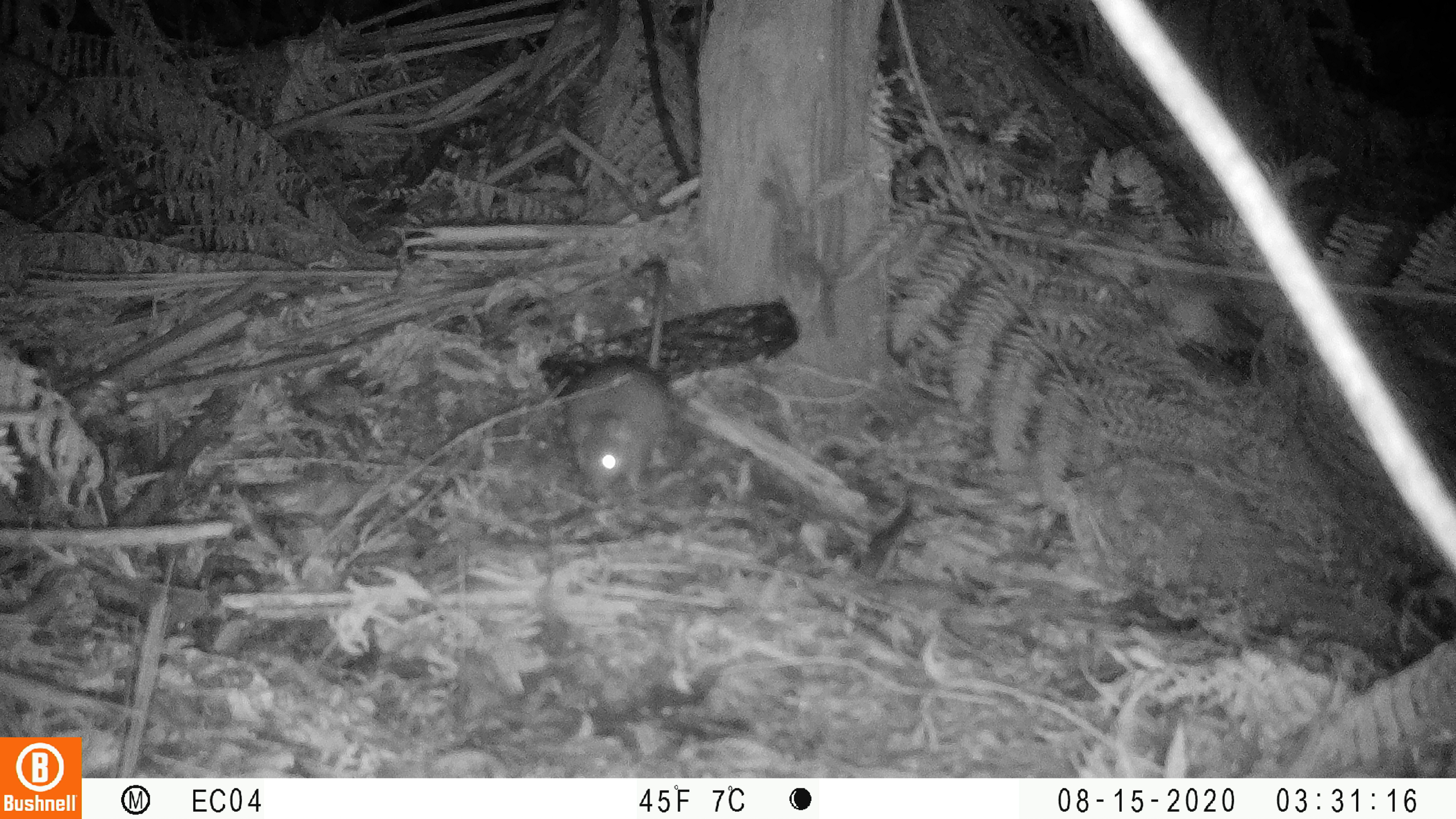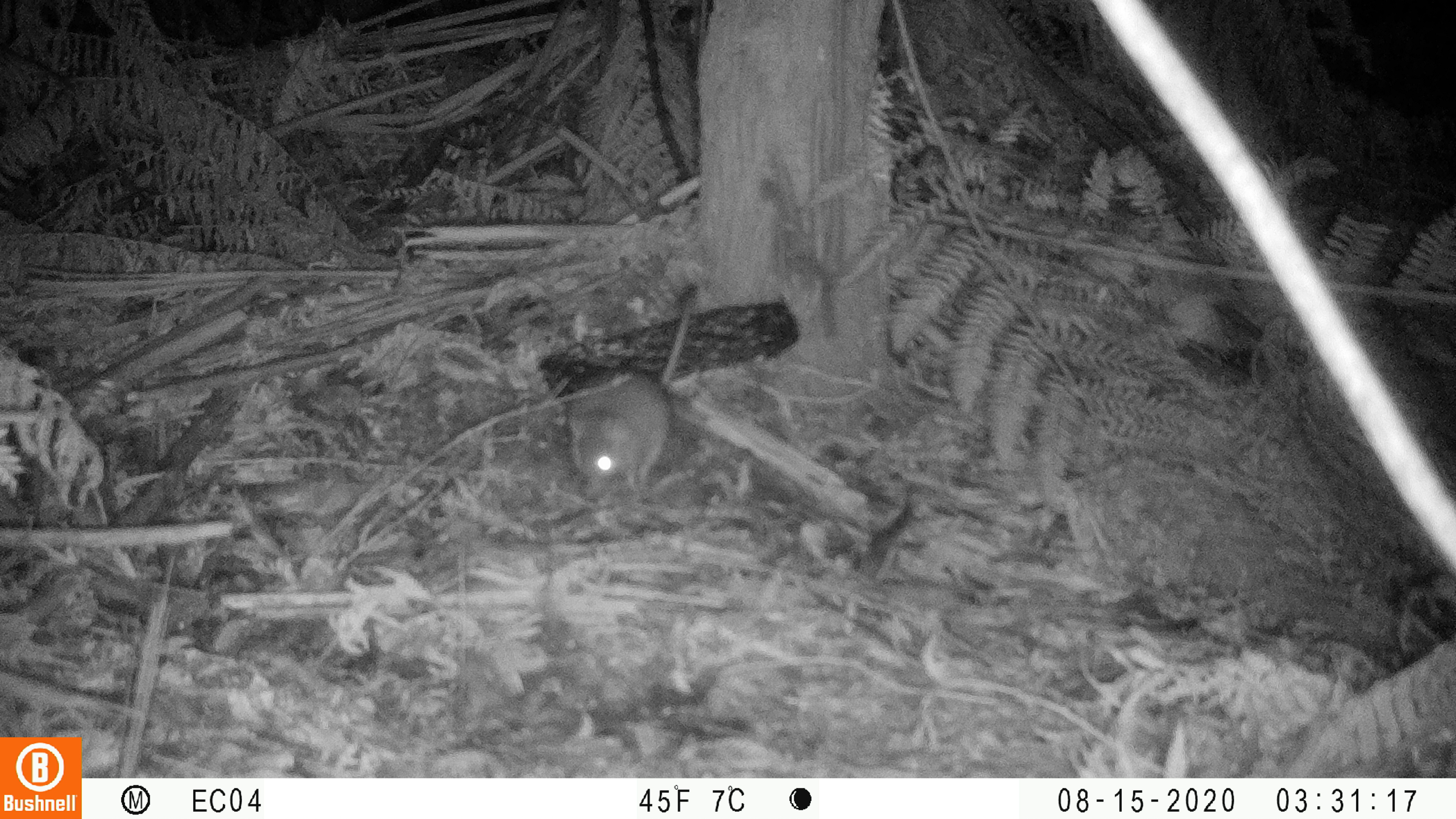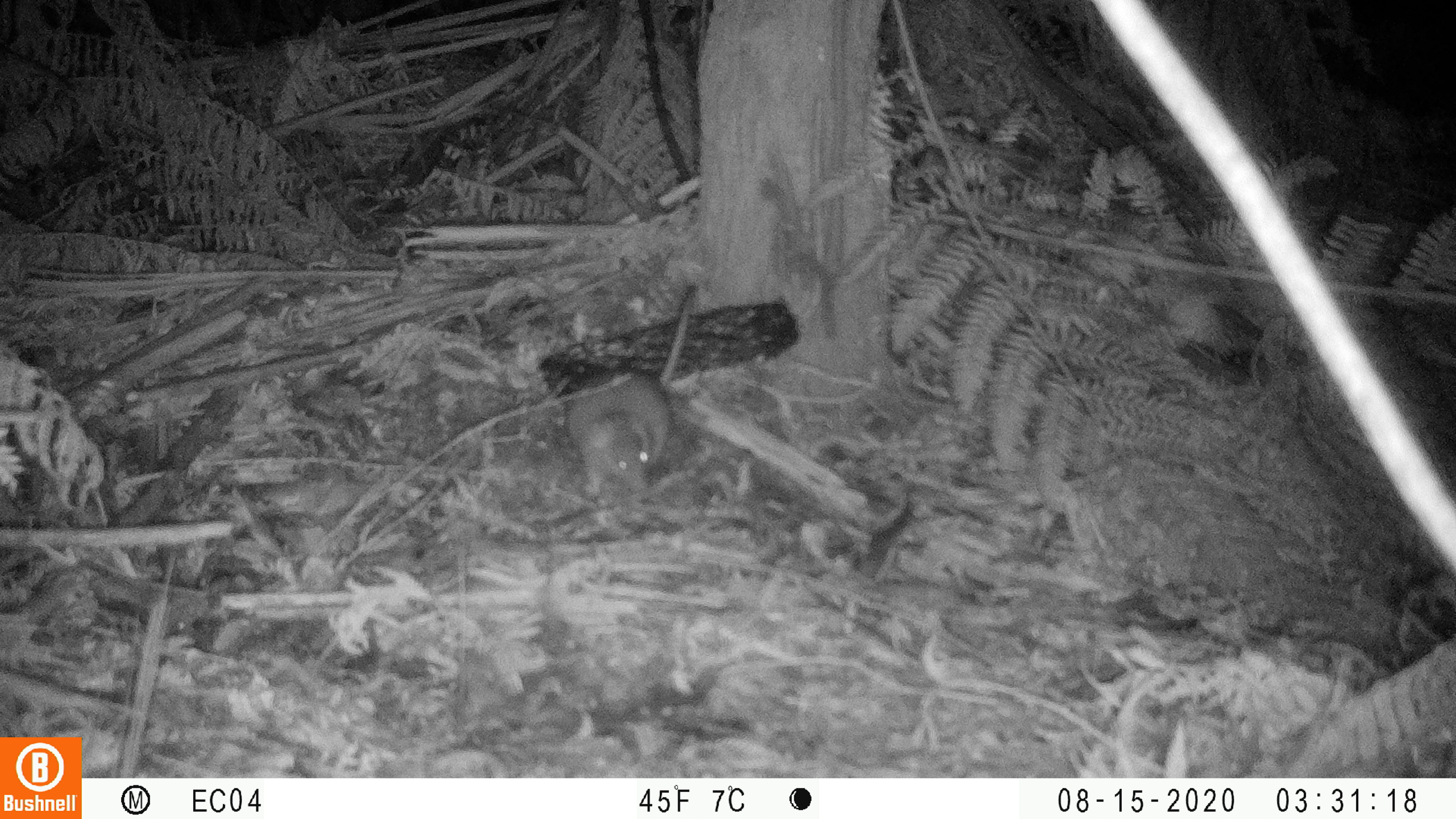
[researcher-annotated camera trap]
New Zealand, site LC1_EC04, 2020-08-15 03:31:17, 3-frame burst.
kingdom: Animalia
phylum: Chordata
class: Mammalia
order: Rodentia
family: Muridae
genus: Rattus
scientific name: Rattus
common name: rat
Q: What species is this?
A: Rat (Rattus).